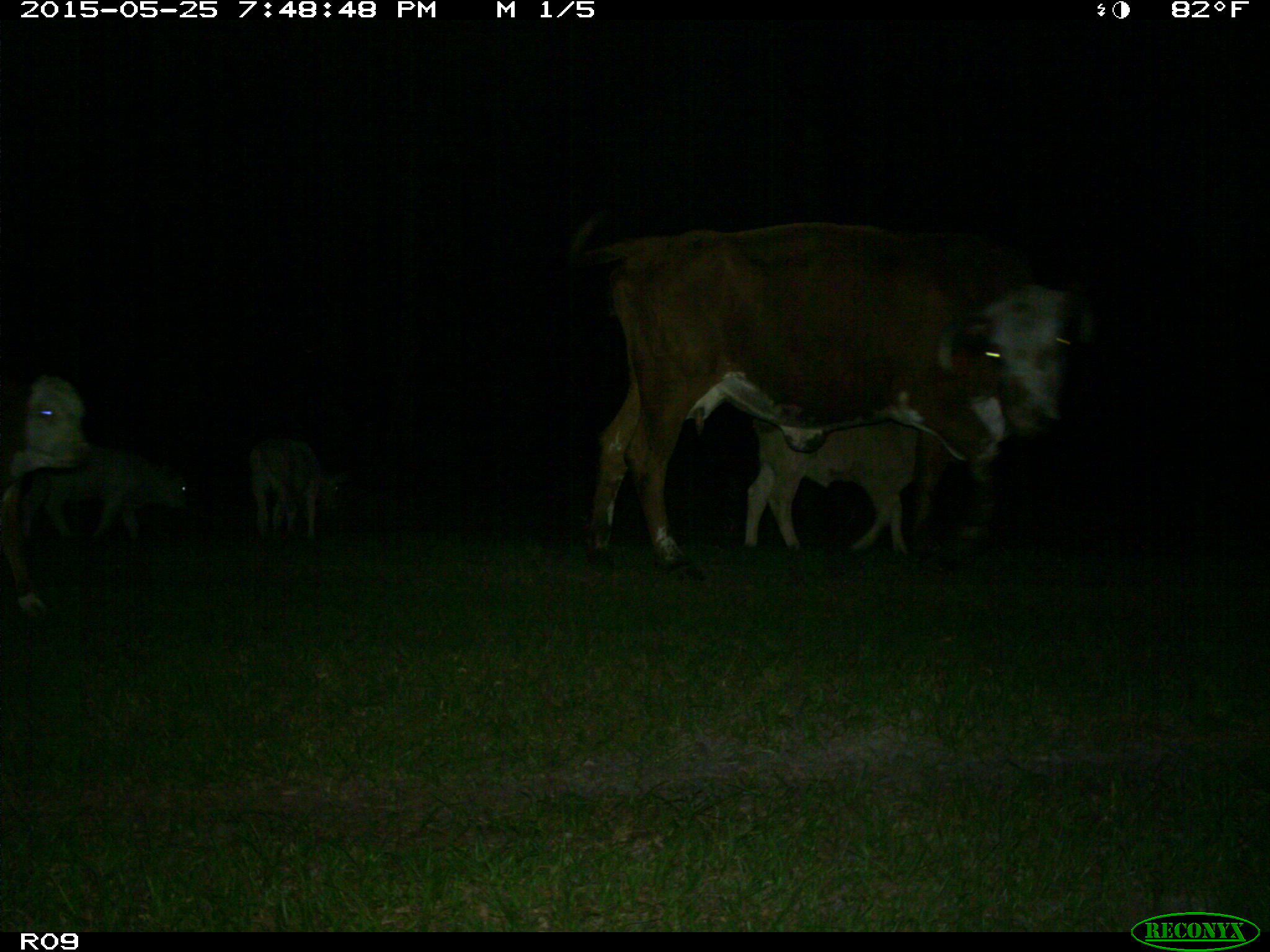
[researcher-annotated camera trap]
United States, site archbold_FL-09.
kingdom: Animalia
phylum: Chordata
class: Mammalia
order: Artiodactyla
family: Bovidae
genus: Bos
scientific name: Bos taurus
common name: domestic cow